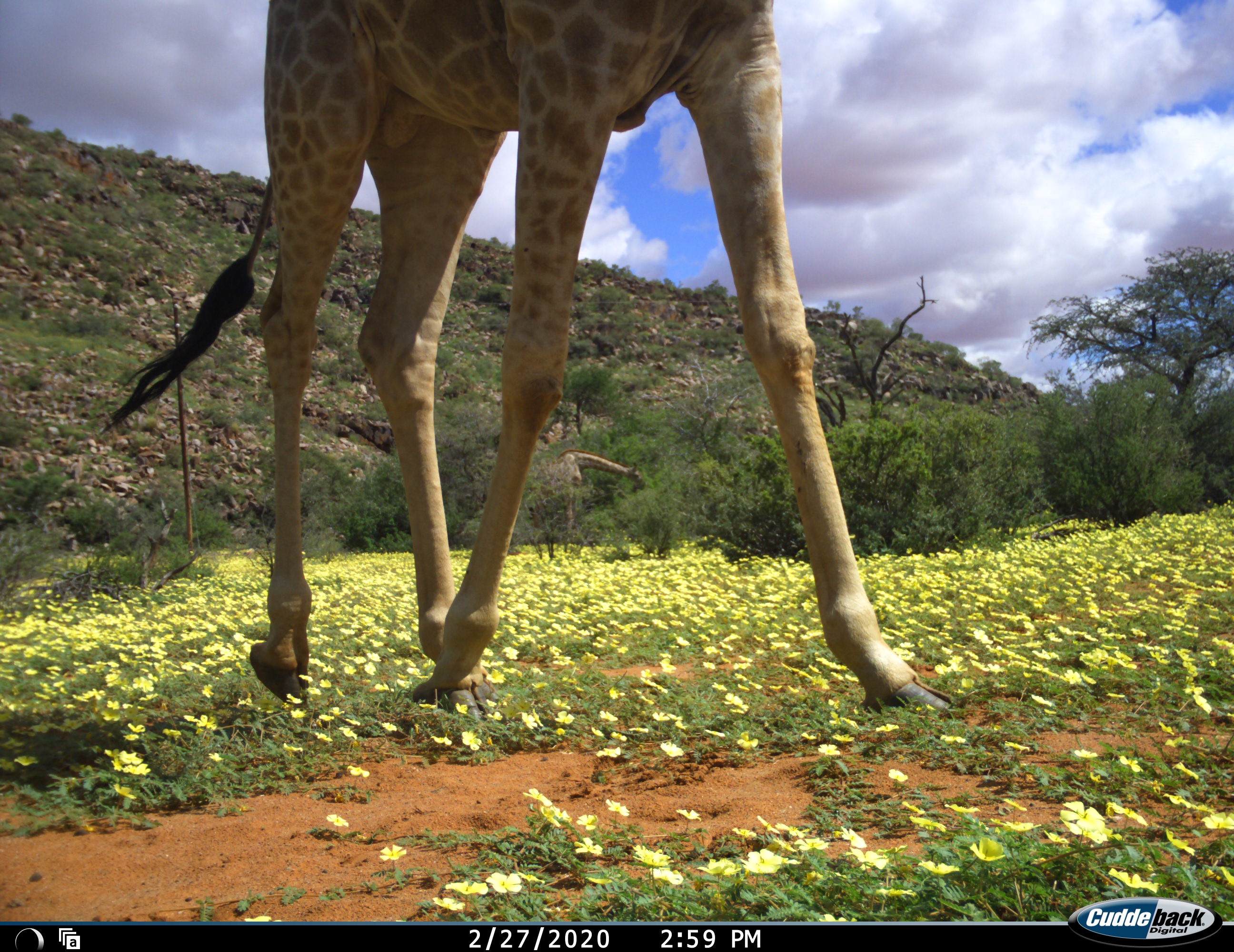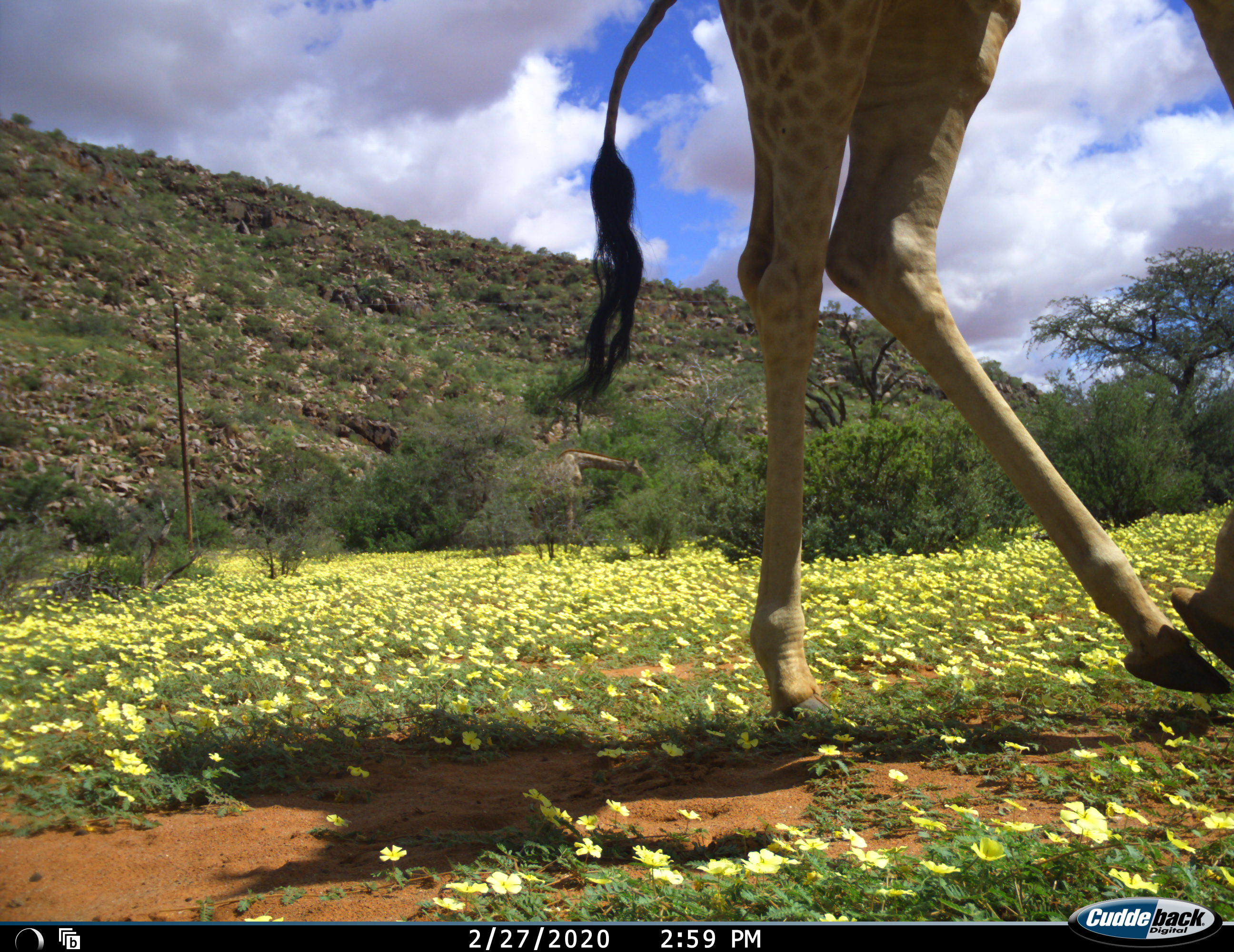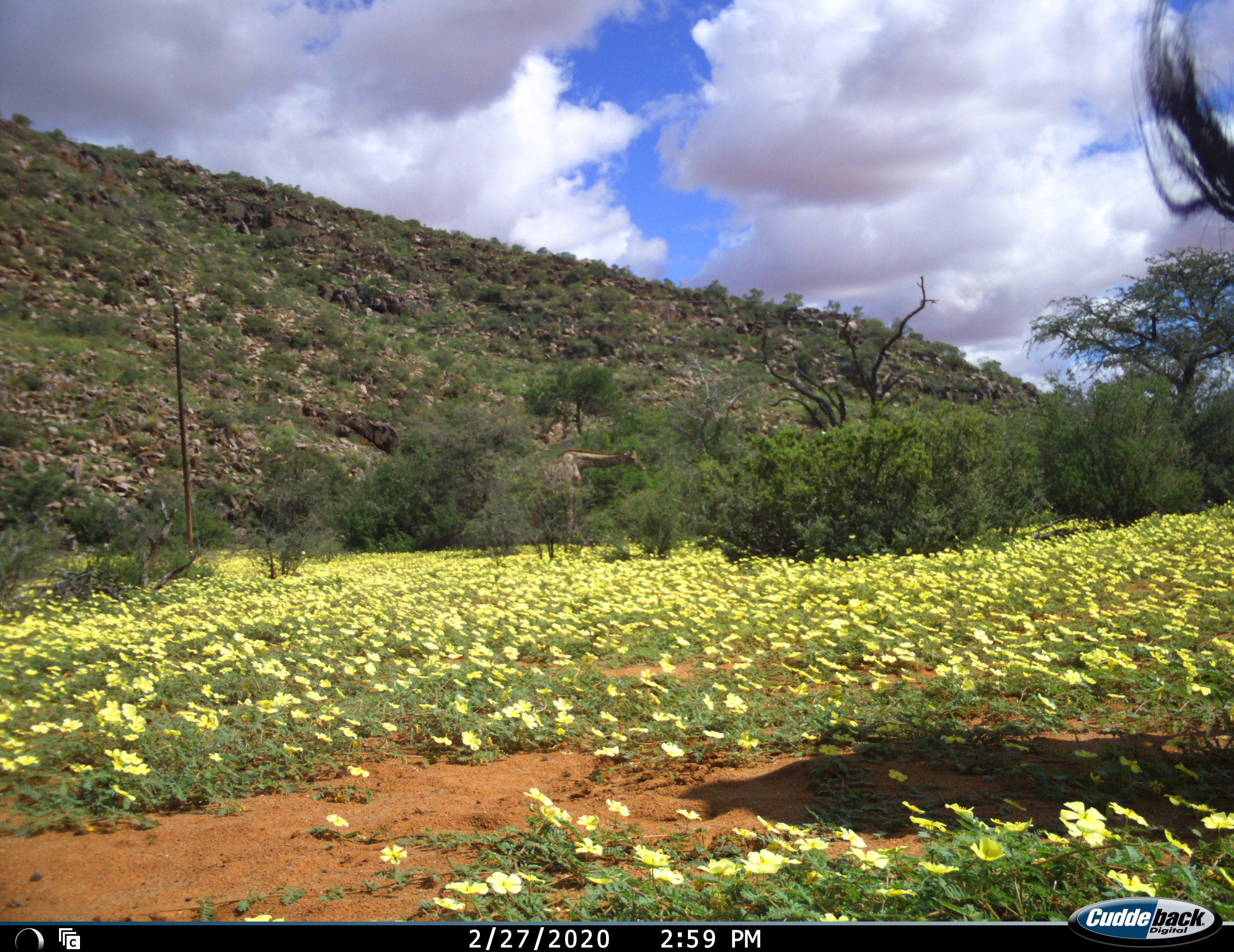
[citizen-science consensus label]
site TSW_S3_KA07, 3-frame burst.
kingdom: Animalia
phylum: Chordata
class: Mammalia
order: Artiodactyla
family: Giraffidae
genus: Giraffa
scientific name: Giraffa camelopardalis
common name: giraffe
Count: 2.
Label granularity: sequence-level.